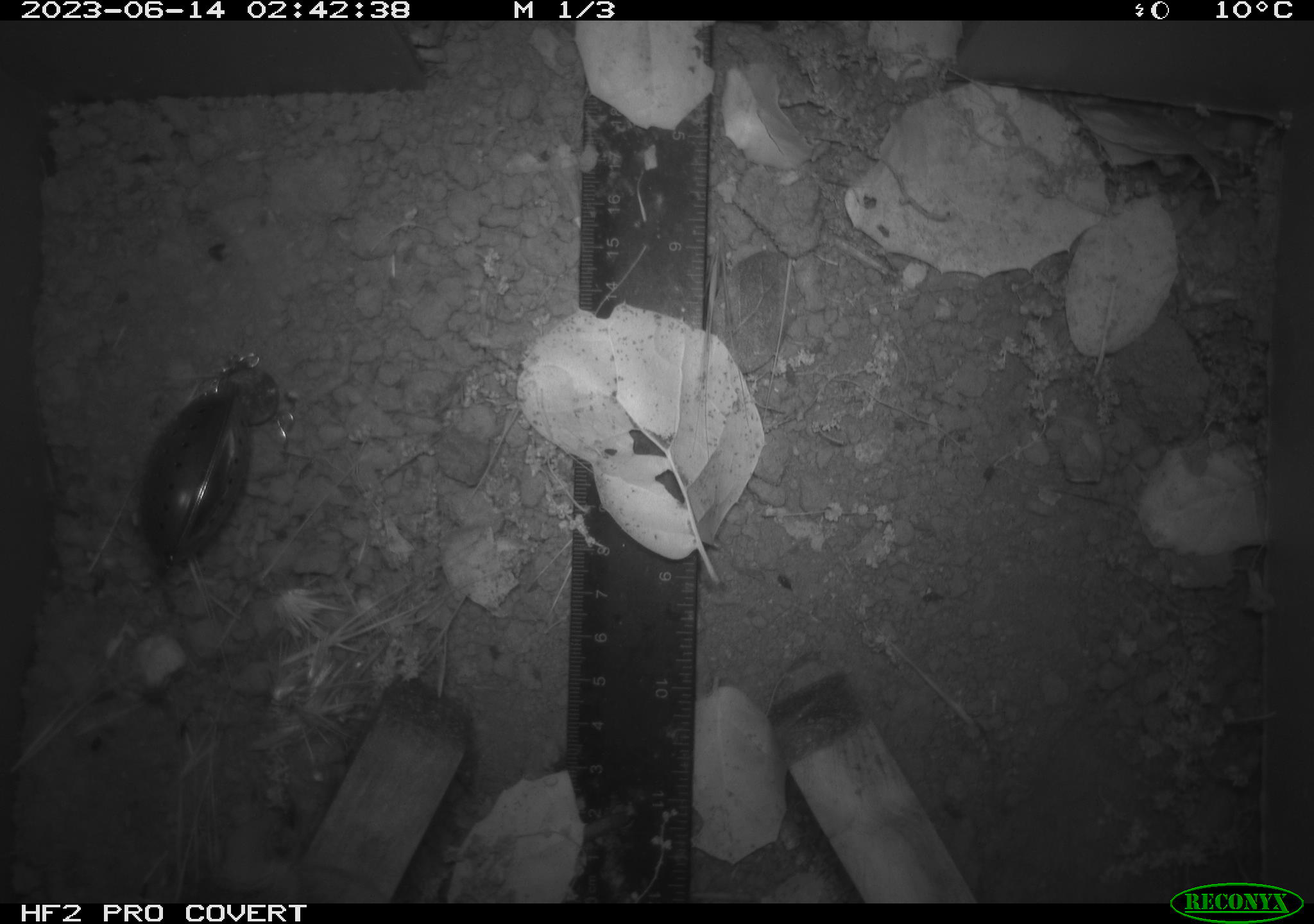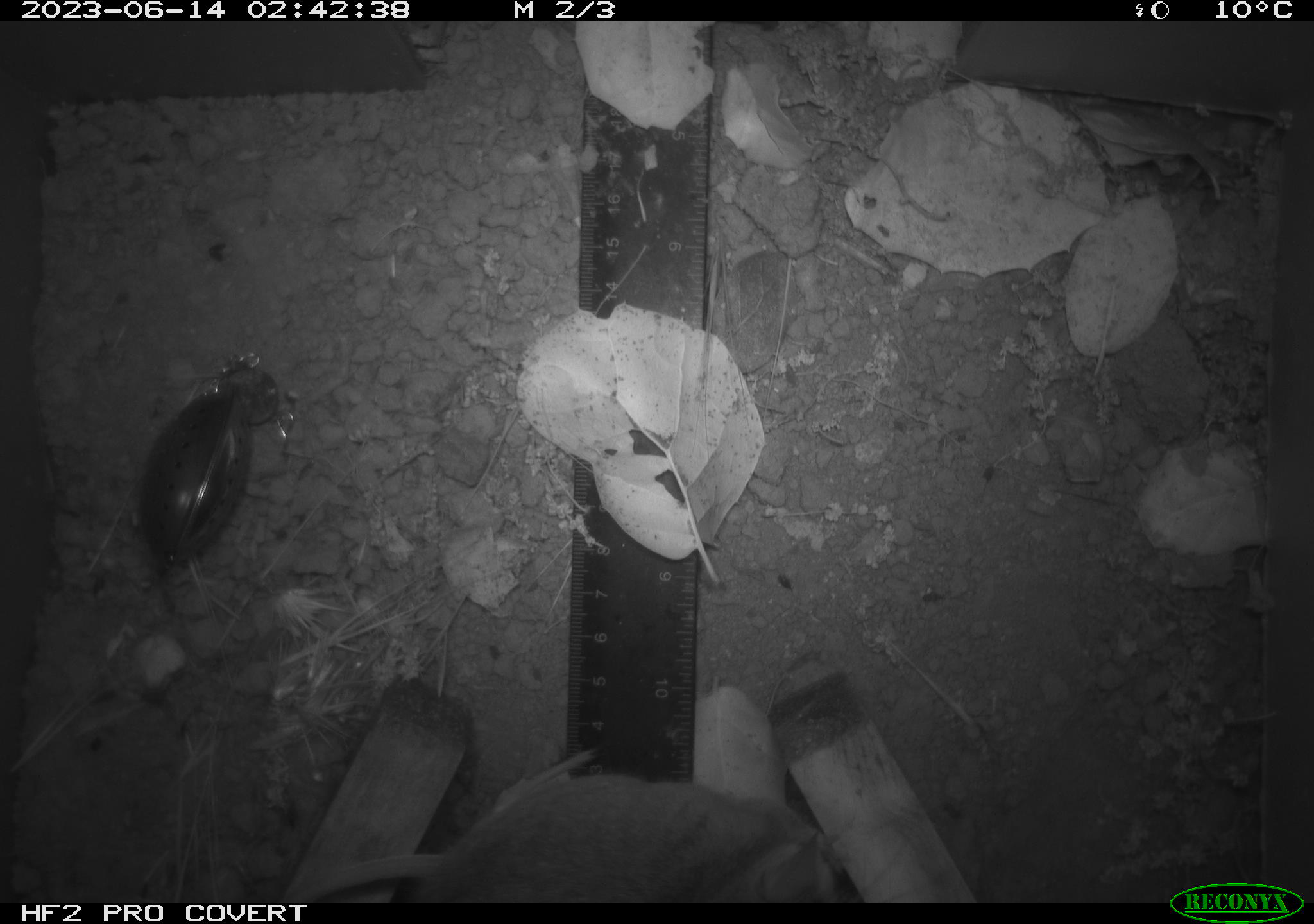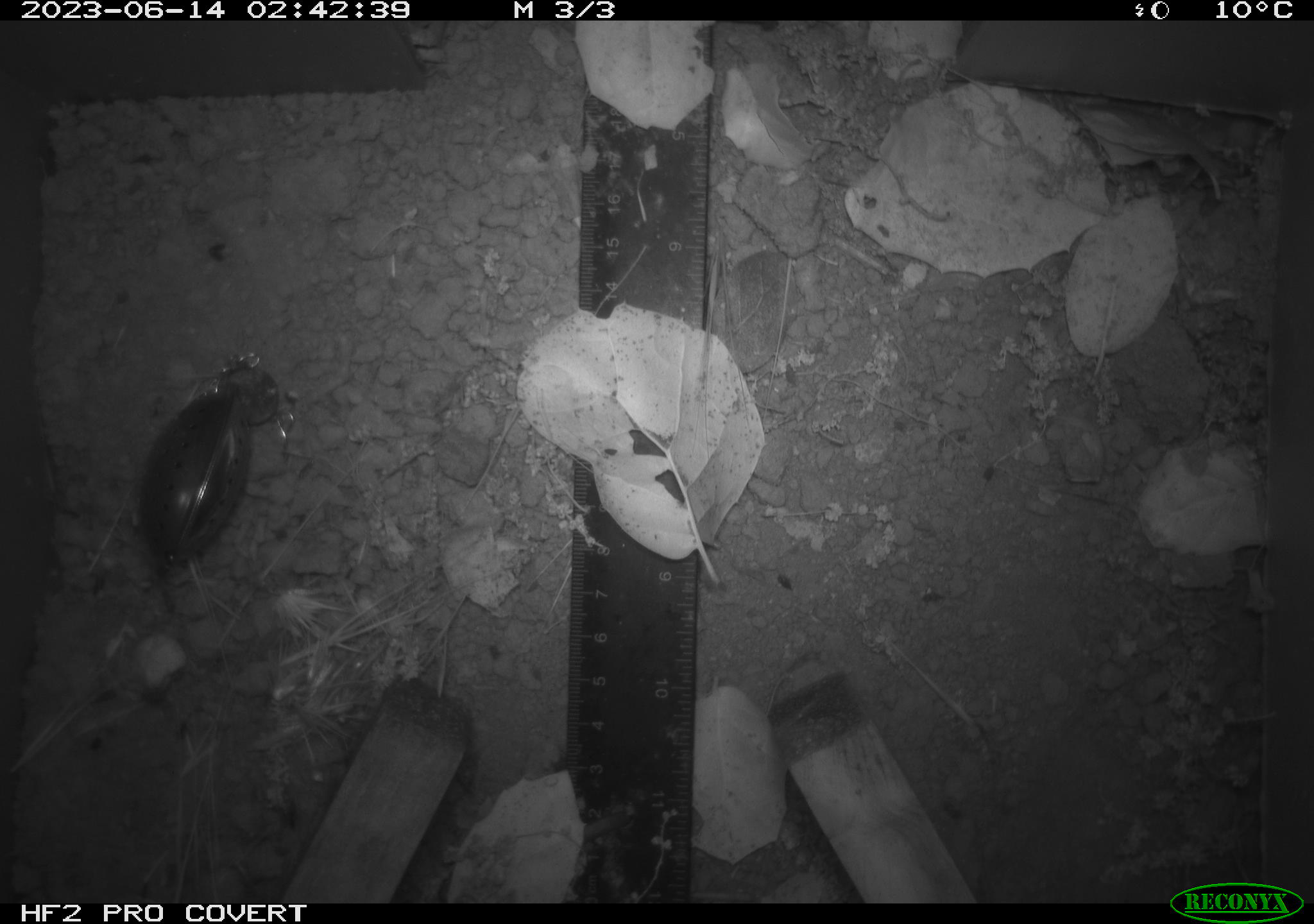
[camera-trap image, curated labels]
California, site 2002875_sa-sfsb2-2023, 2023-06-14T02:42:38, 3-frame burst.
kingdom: Animalia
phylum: Chordata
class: Mammalia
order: Rodentia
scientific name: Rodentia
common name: mouse species